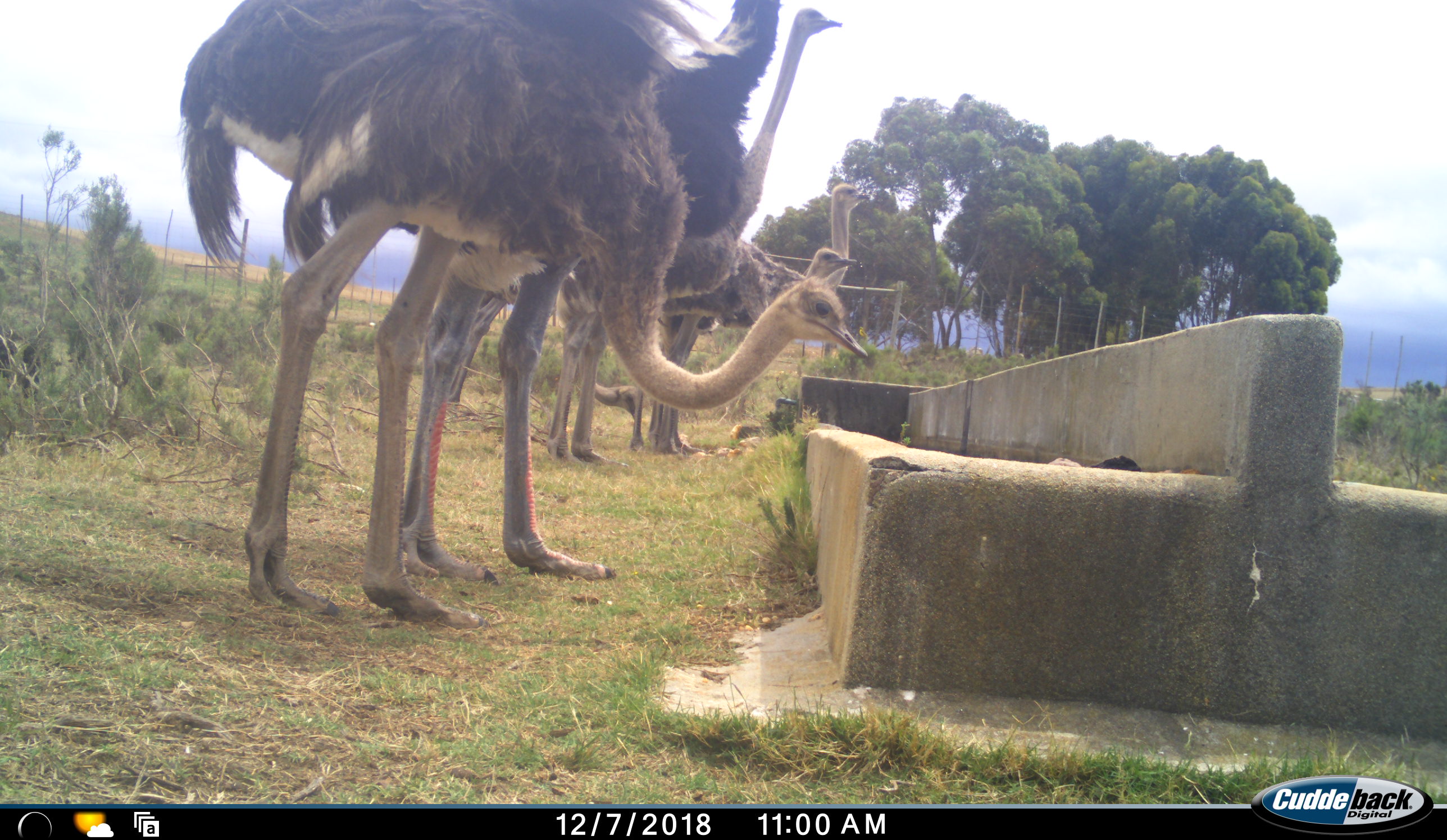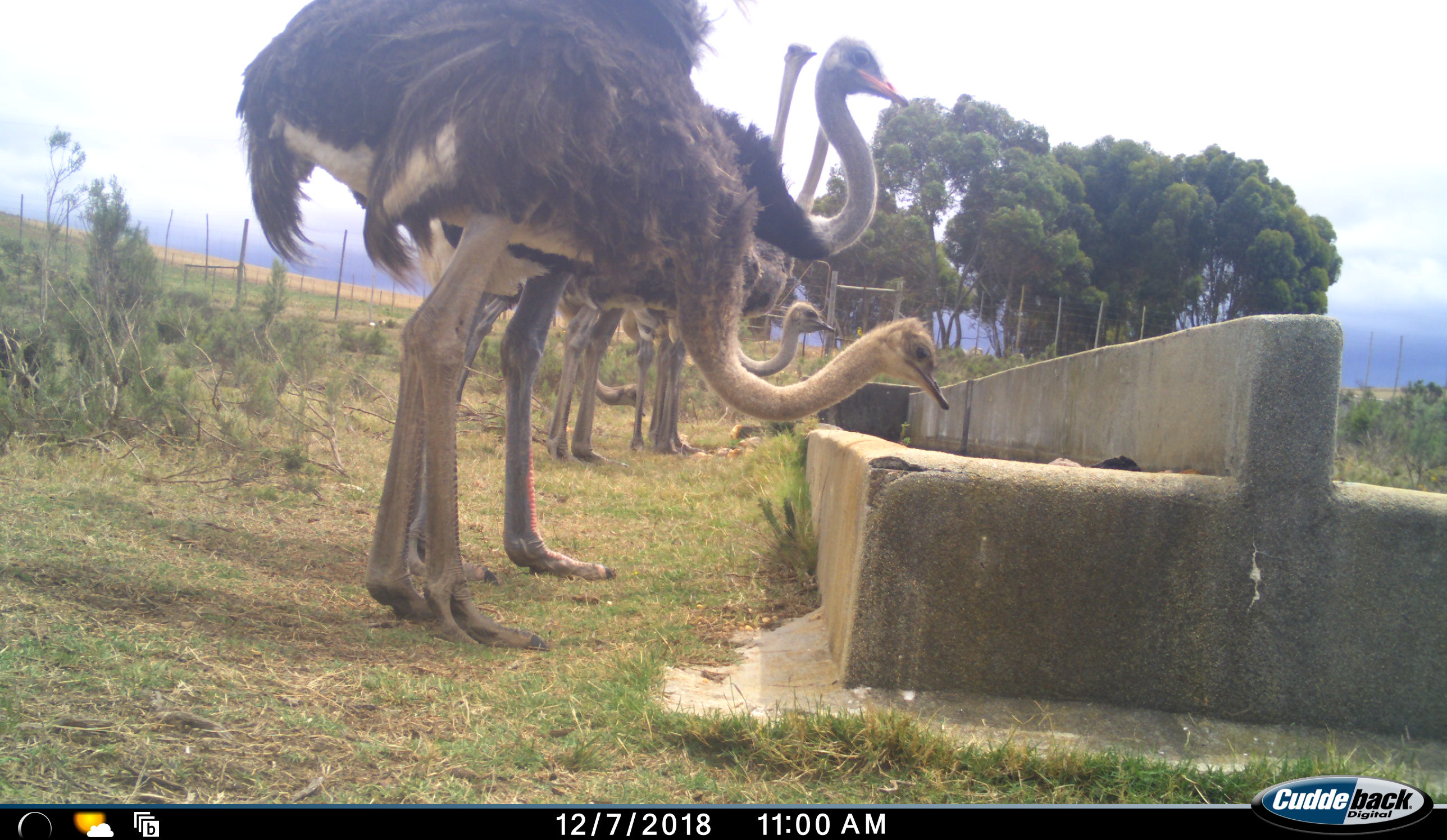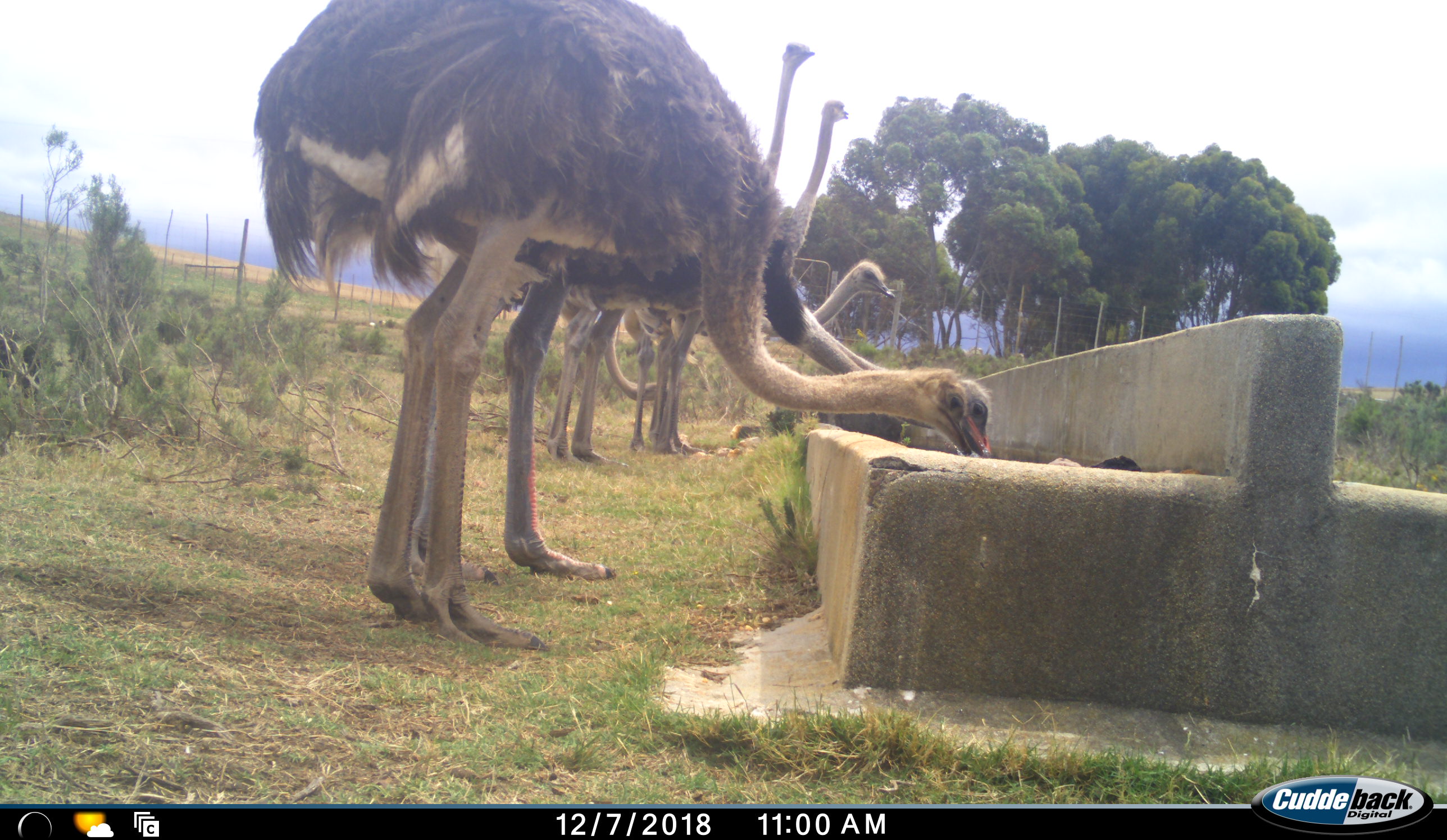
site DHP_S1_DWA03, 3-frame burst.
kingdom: Animalia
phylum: Chordata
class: Aves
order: Struthioniformes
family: Struthionidae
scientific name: Struthionidae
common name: ostrich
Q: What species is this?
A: Ostrich (Struthionidae).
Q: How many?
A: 6.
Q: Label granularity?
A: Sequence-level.